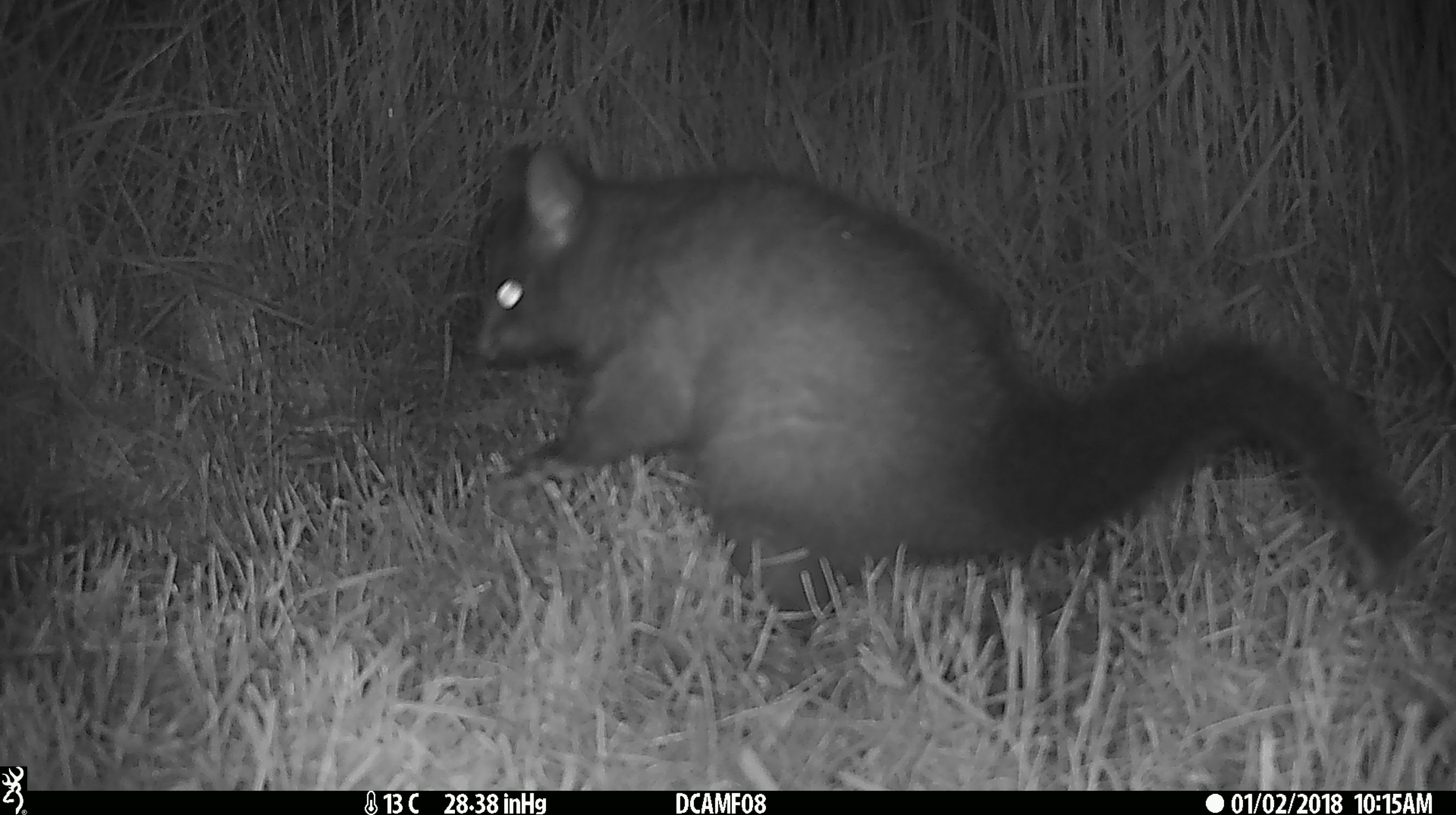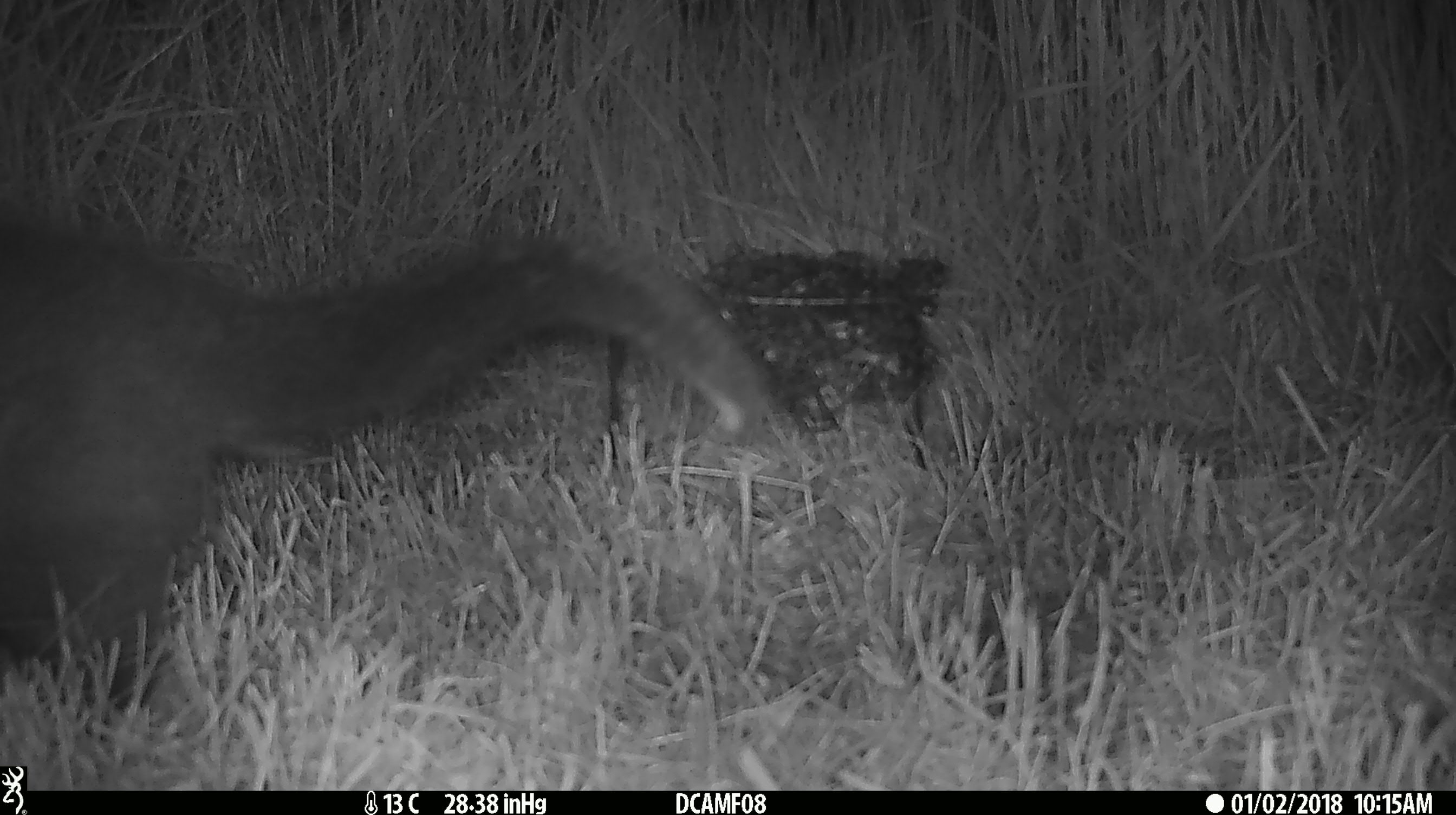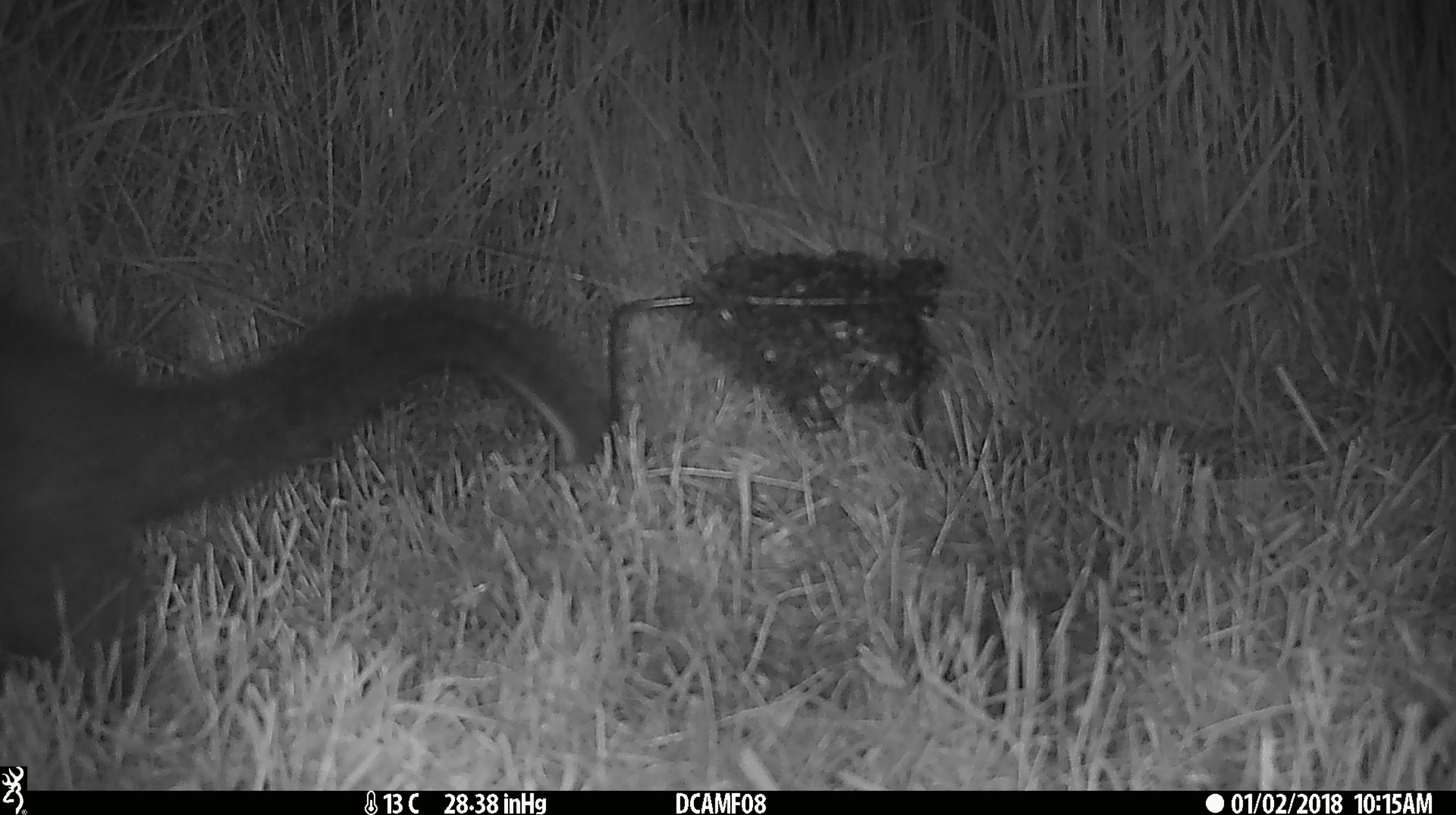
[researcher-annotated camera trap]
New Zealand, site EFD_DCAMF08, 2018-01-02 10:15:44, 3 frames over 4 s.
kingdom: Animalia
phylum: Chordata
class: Mammalia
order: Diprotodontia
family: Phalangeridae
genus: Trichosurus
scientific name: Trichosurus vulpecula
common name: common brushtail possum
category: possum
Possum (common brushtail possum) (Trichosurus vulpecula).